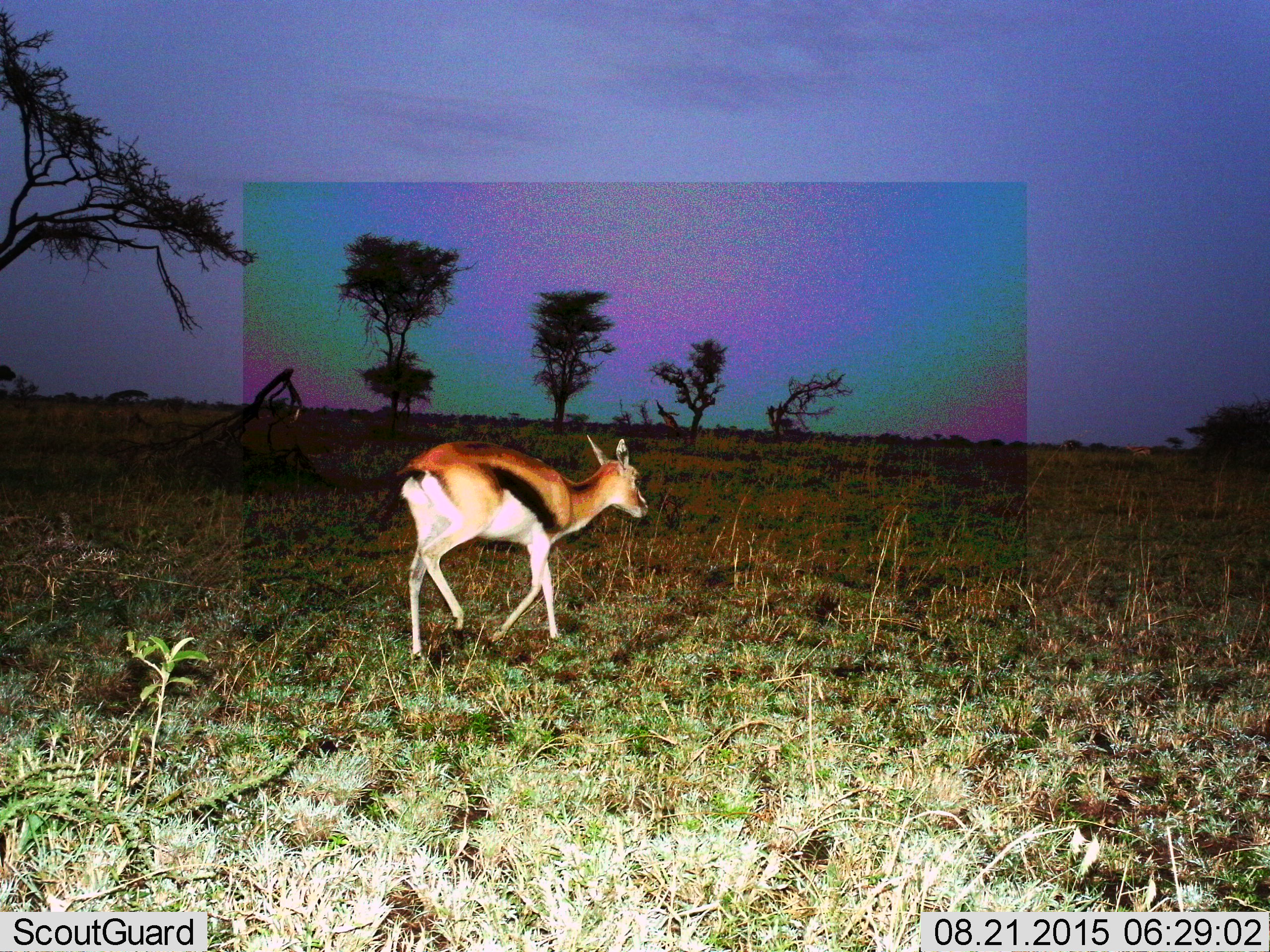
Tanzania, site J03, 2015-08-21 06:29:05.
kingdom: Animalia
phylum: Chordata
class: Mammalia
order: Artiodactyla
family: Bovidae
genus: Eudorcas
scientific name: Eudorcas thomsonii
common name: thomson's gazelle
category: gazellethomsons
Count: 1.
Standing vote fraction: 0%.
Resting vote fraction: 0%.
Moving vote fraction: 100%.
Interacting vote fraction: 0%.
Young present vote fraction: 0%.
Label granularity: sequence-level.